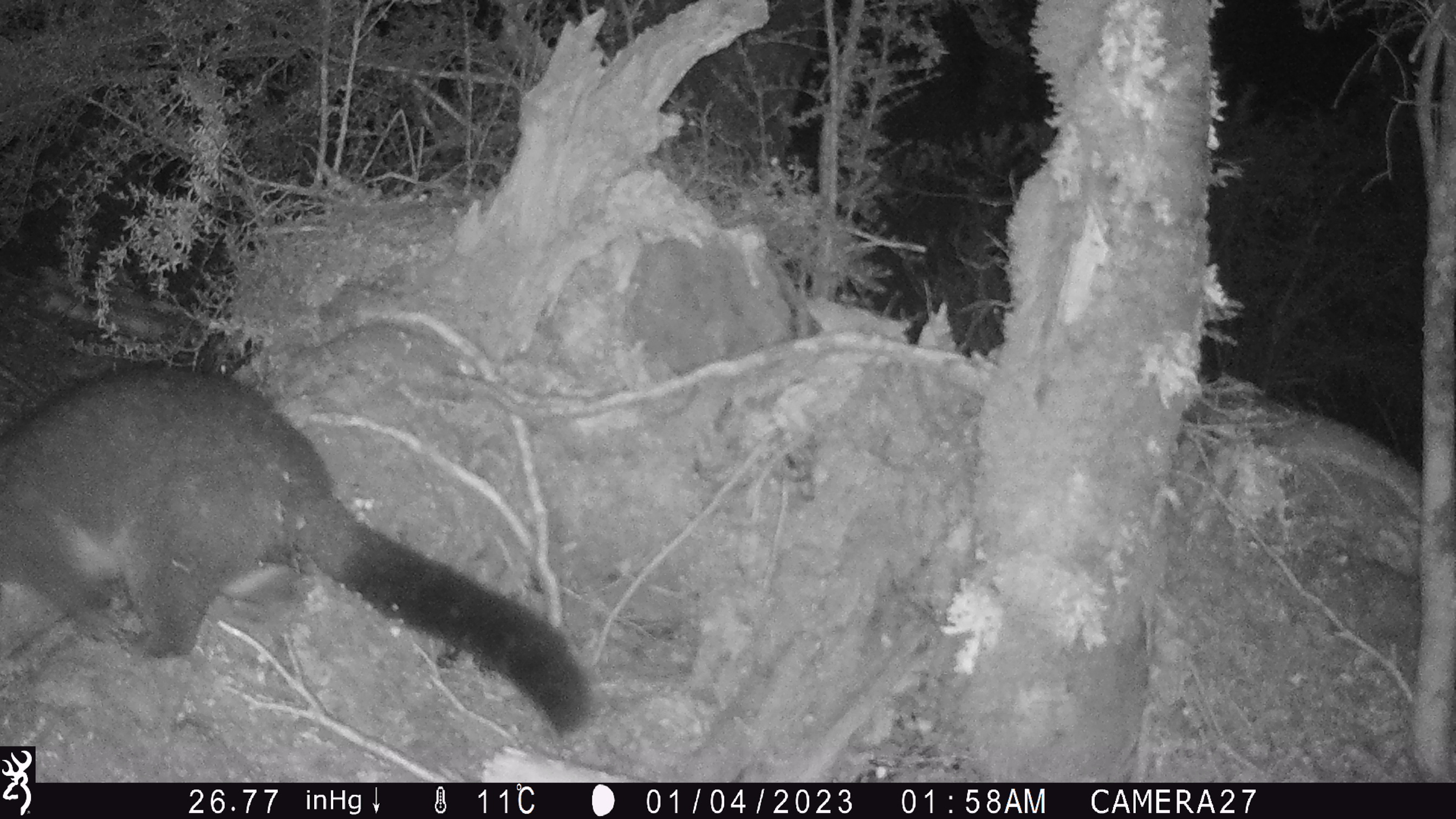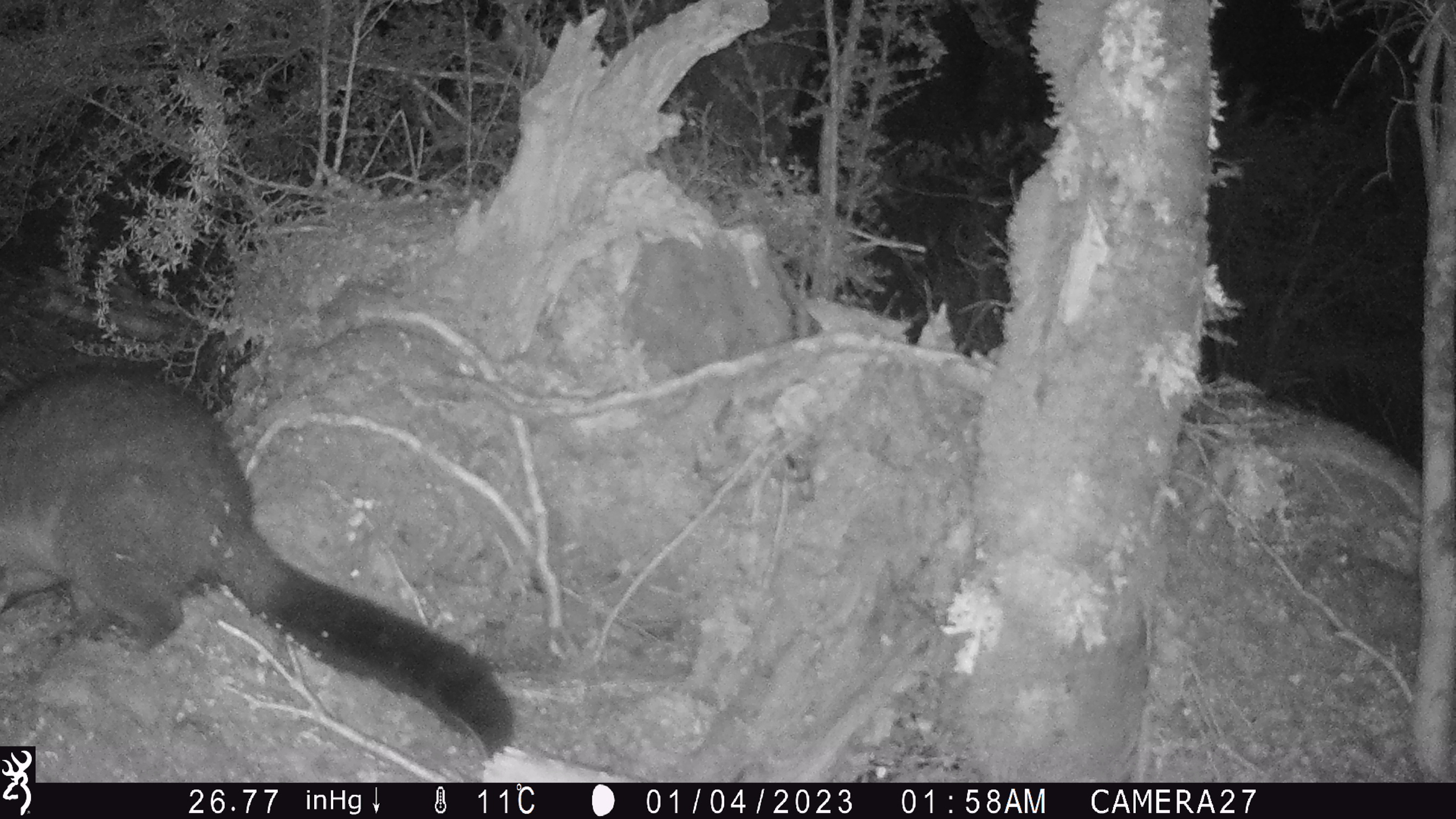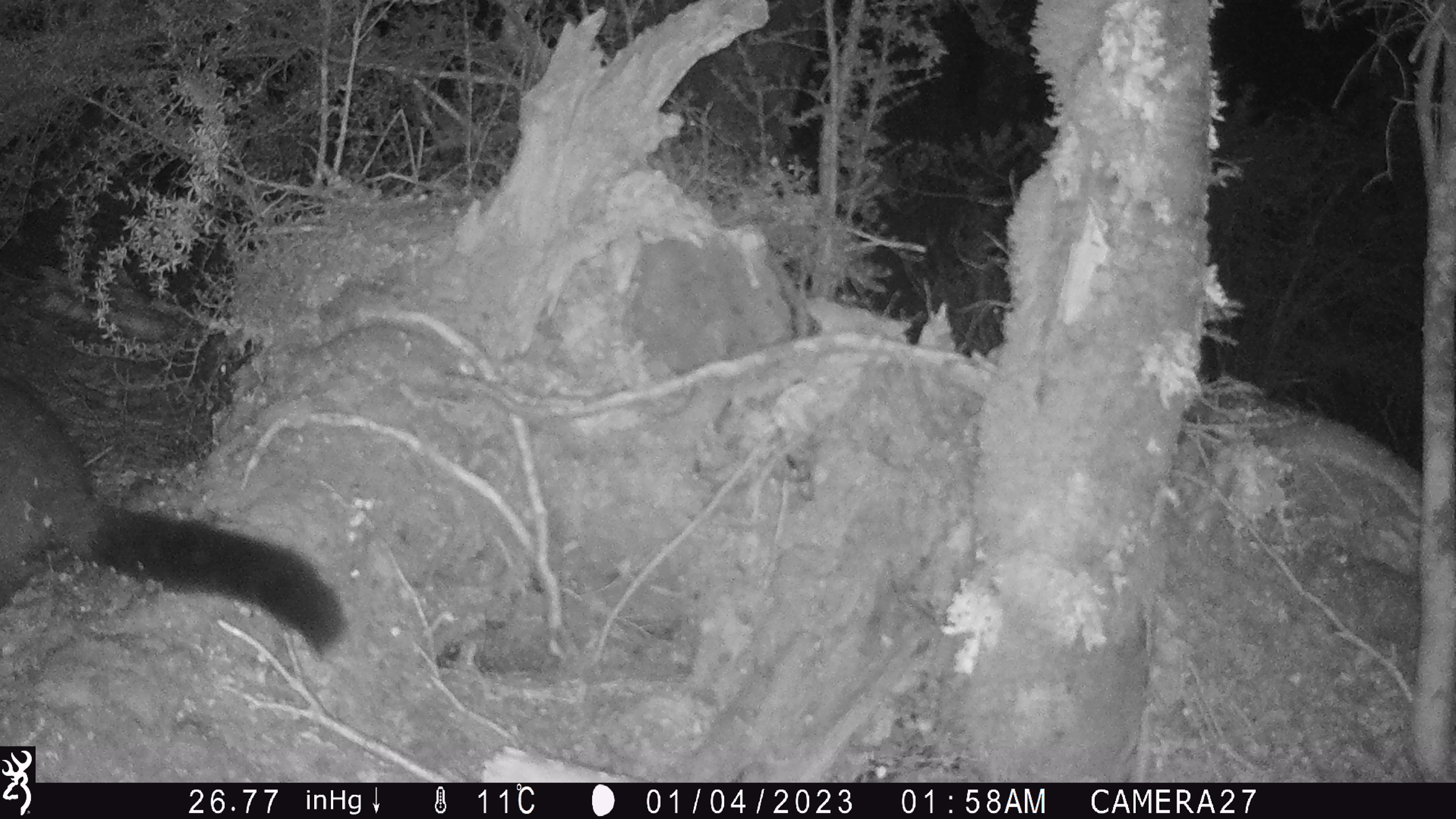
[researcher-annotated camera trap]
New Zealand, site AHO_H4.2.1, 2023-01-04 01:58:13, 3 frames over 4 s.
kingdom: Animalia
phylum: Chordata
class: Mammalia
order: Diprotodontia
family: Phalangeridae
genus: Trichosurus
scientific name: Trichosurus vulpecula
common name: common brushtail possum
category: possum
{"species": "possum (common brushtail possum) (Trichosurus vulpecula)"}